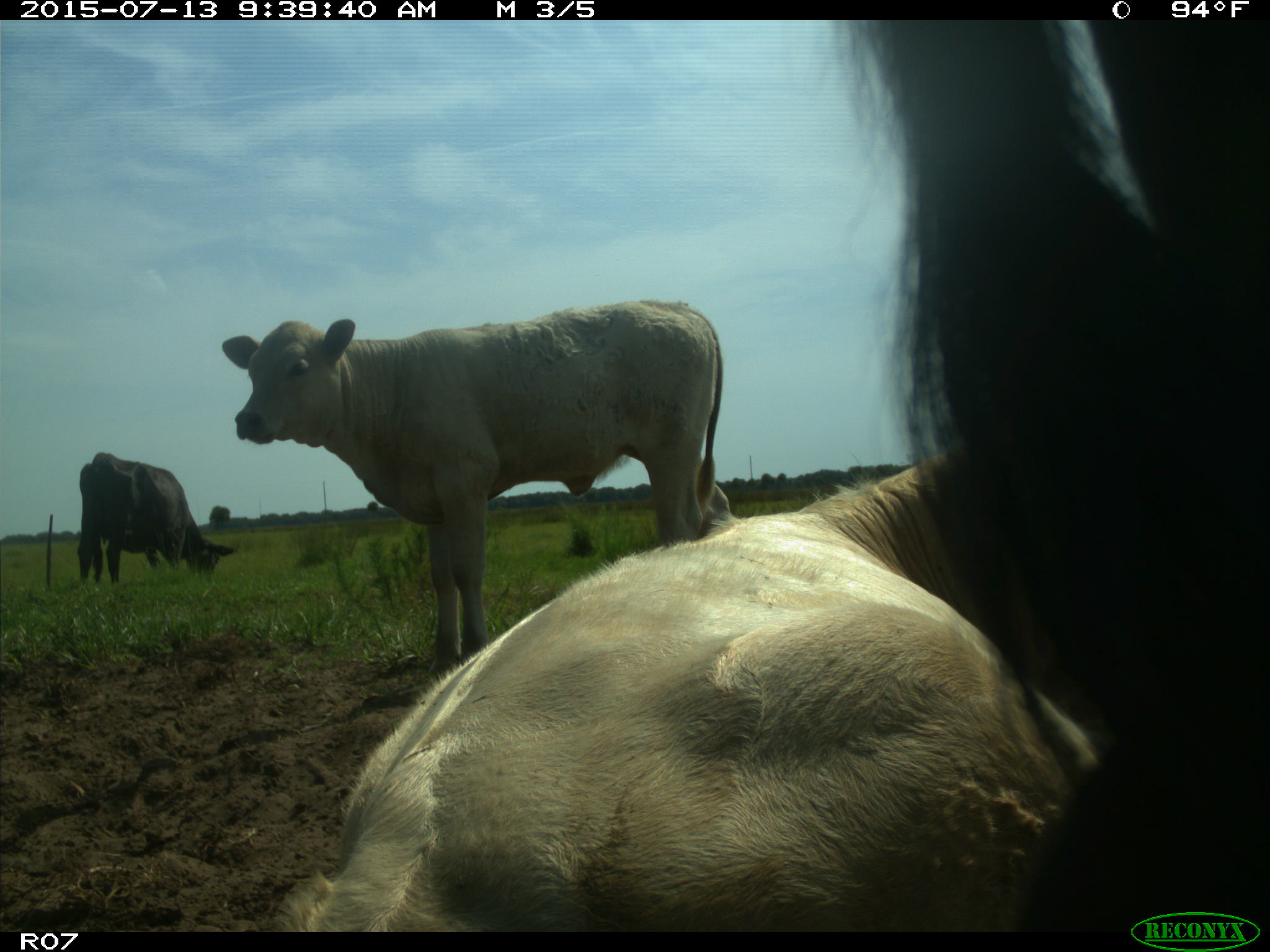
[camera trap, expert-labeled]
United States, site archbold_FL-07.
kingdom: Animalia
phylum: Chordata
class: Mammalia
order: Artiodactyla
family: Bovidae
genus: Bos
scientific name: Bos taurus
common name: domestic cow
Bos taurus (domestic cow).